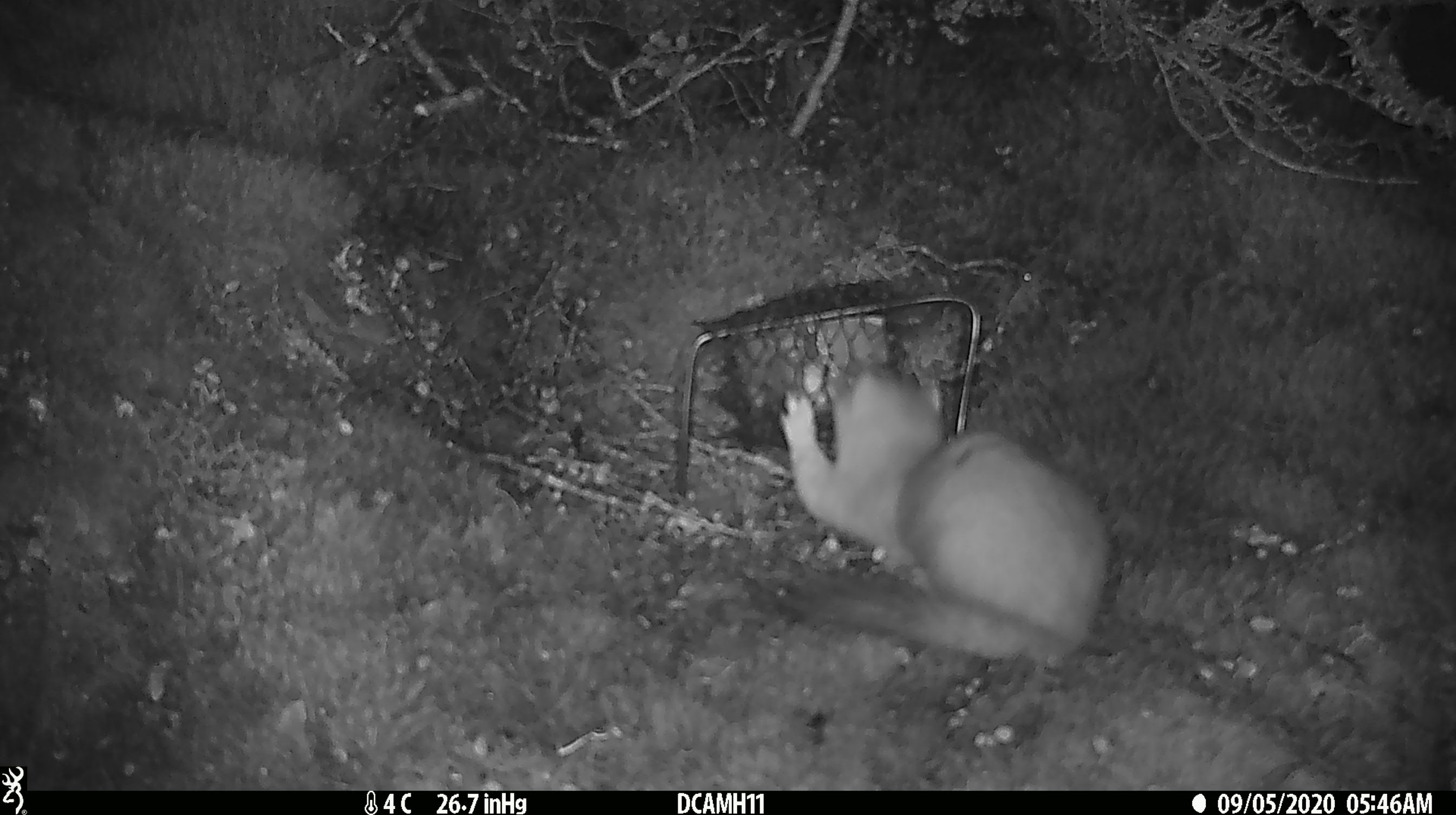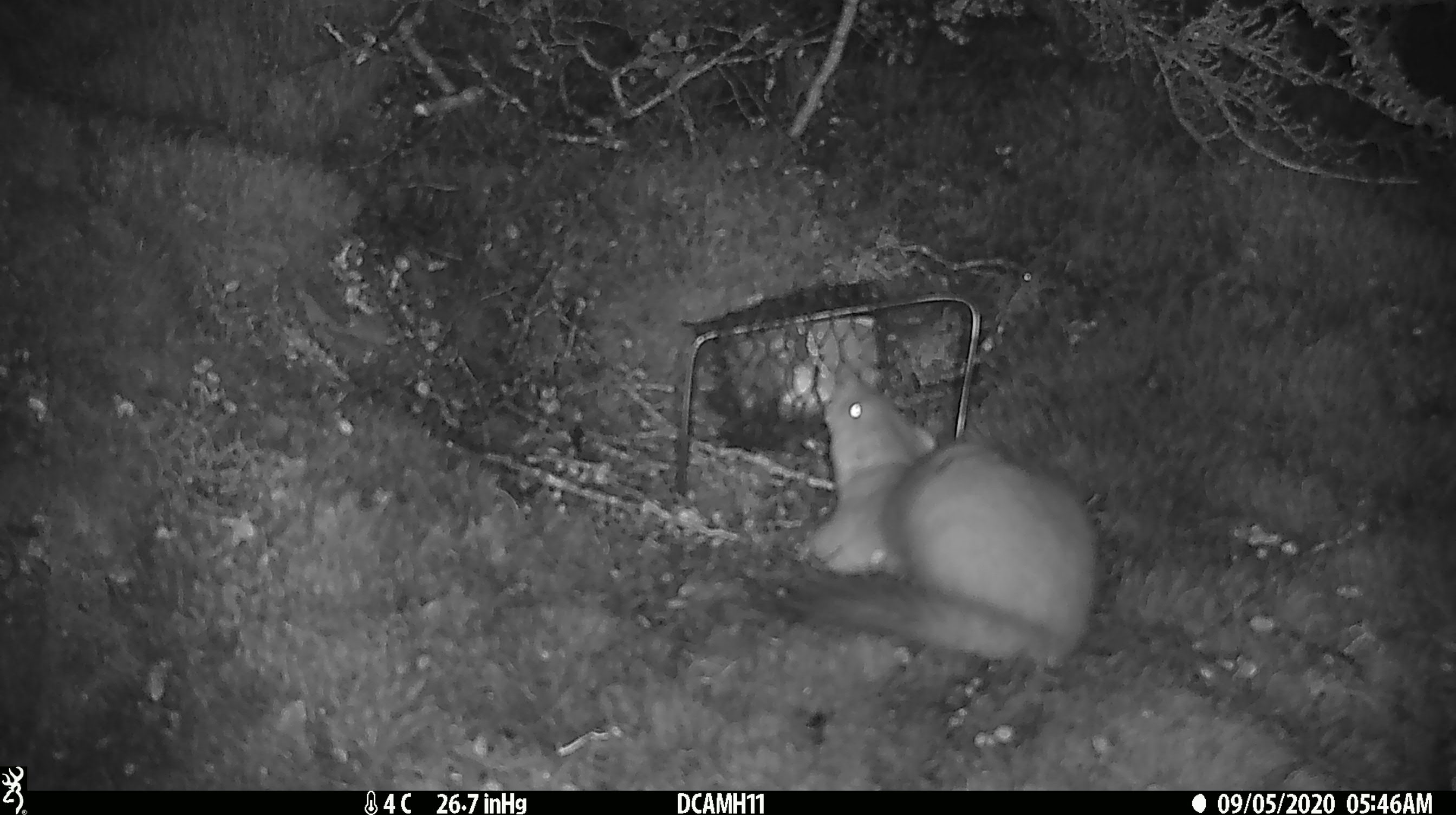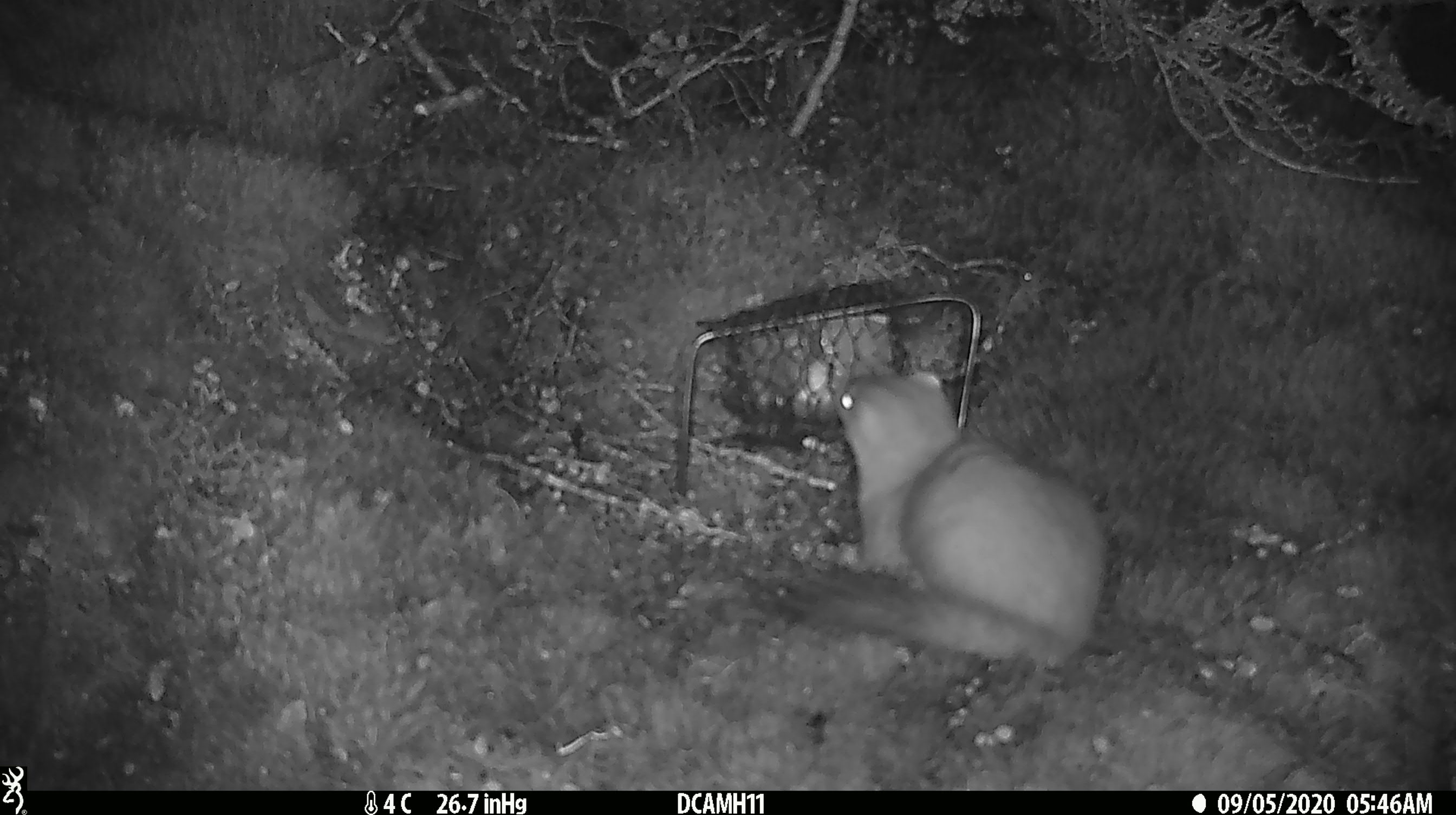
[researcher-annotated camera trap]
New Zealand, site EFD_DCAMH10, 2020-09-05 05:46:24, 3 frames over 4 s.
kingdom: Animalia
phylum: Chordata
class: Mammalia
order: Carnivora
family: Mustelidae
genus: Mustela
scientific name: Mustela erminea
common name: stoat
Stoat (Mustela erminea).